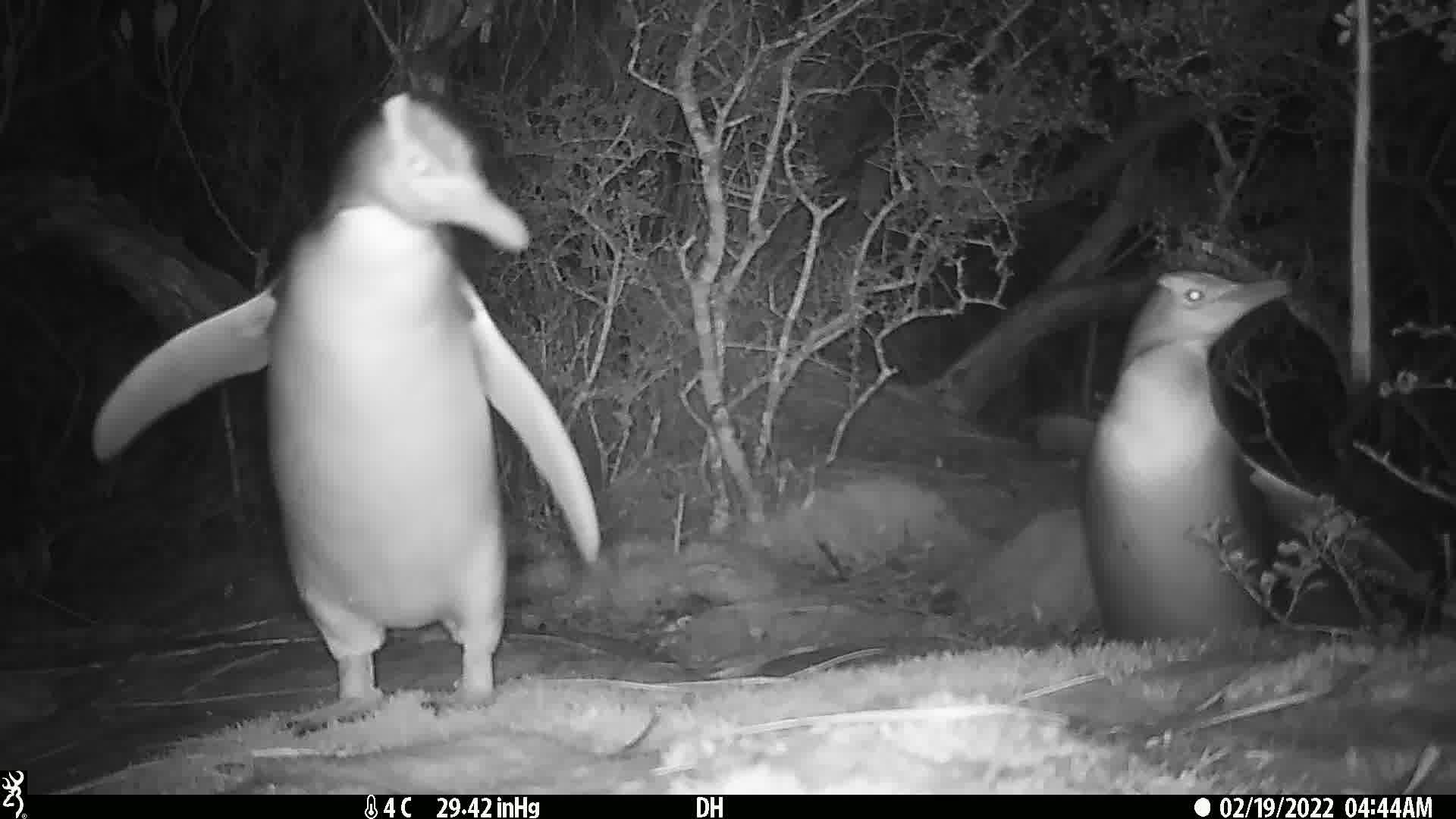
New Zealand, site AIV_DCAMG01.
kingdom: Animalia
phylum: Chordata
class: Aves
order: Sphenisciformes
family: Spheniscidae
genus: Megadyptes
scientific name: Megadyptes antipodes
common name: yellow-eyed penguin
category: yellow eyed penguin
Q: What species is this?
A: Yellow eyed penguin (yellow-eyed penguin) (Megadyptes antipodes).